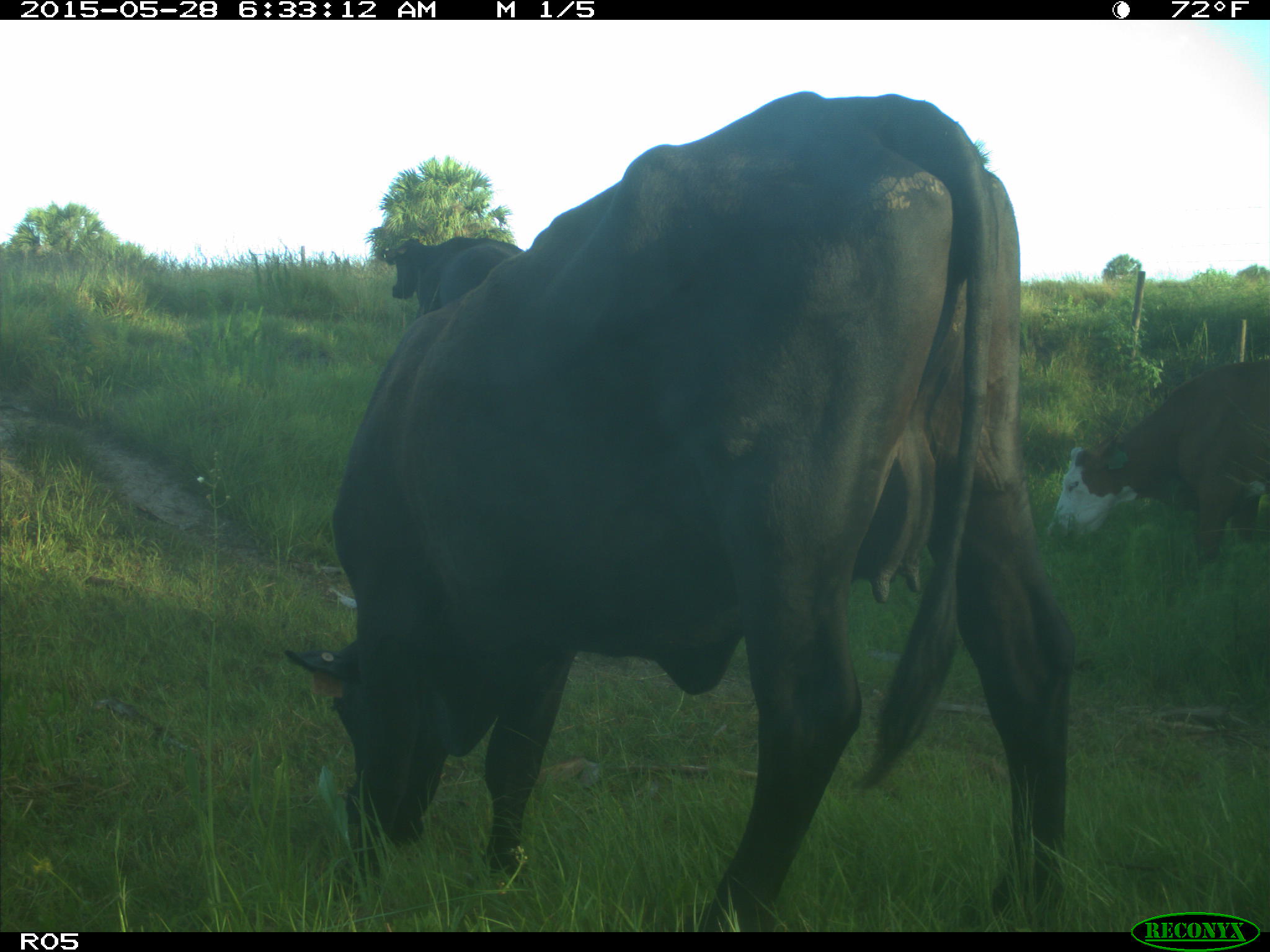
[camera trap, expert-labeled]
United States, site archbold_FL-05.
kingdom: Animalia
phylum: Chordata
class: Mammalia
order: Artiodactyla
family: Bovidae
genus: Bos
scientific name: Bos taurus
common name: domestic cow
Bos taurus (domestic cow).